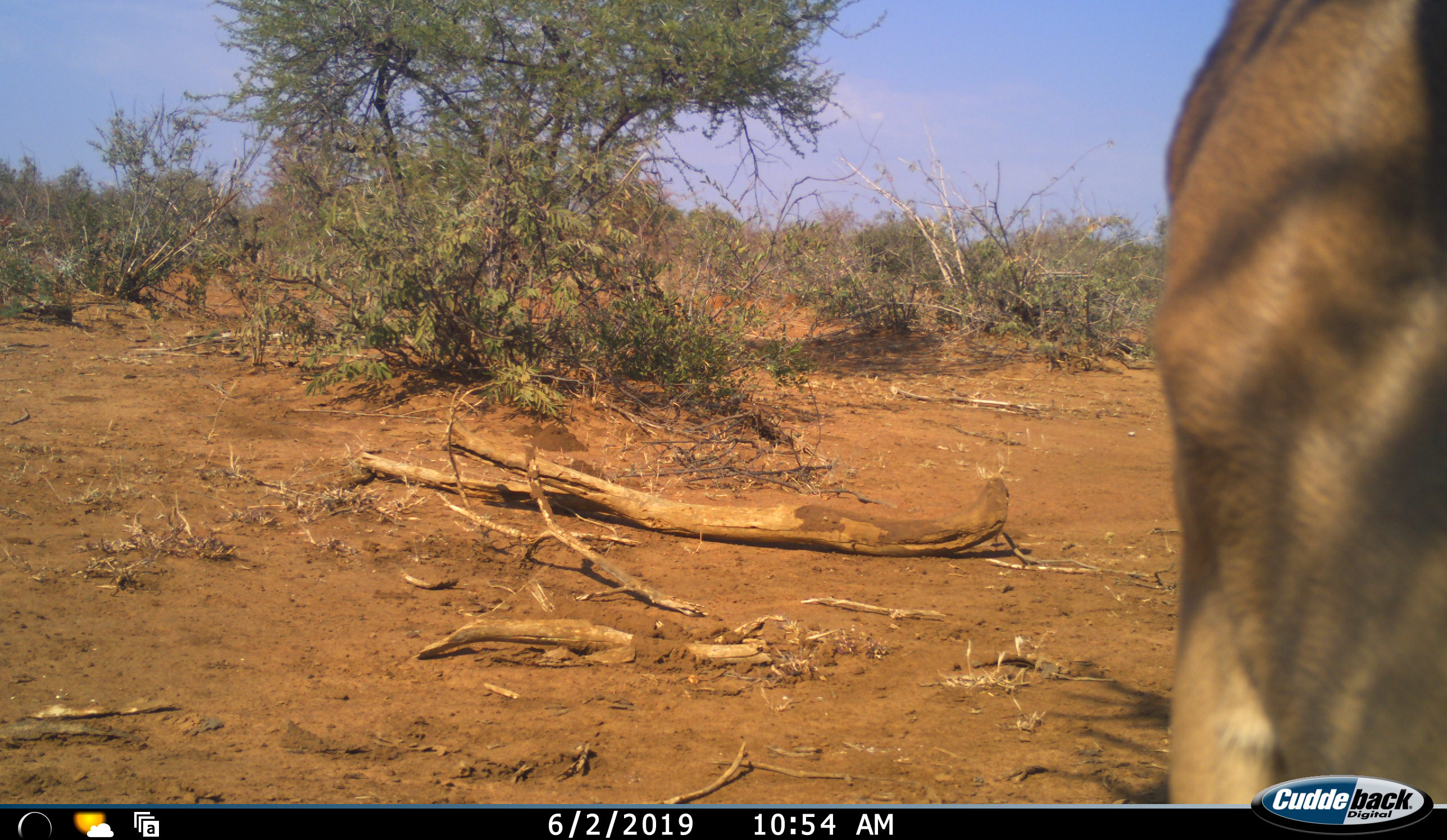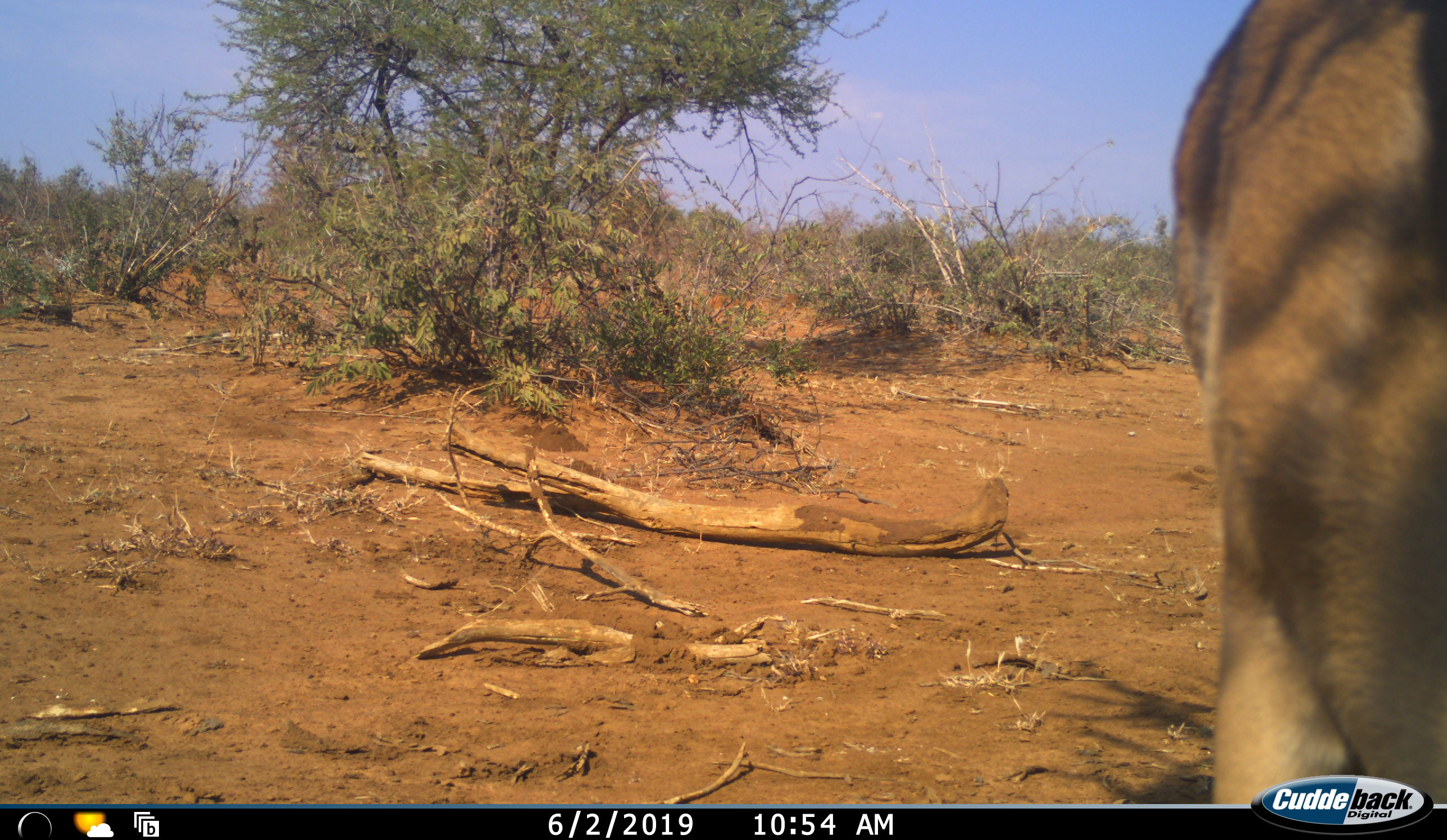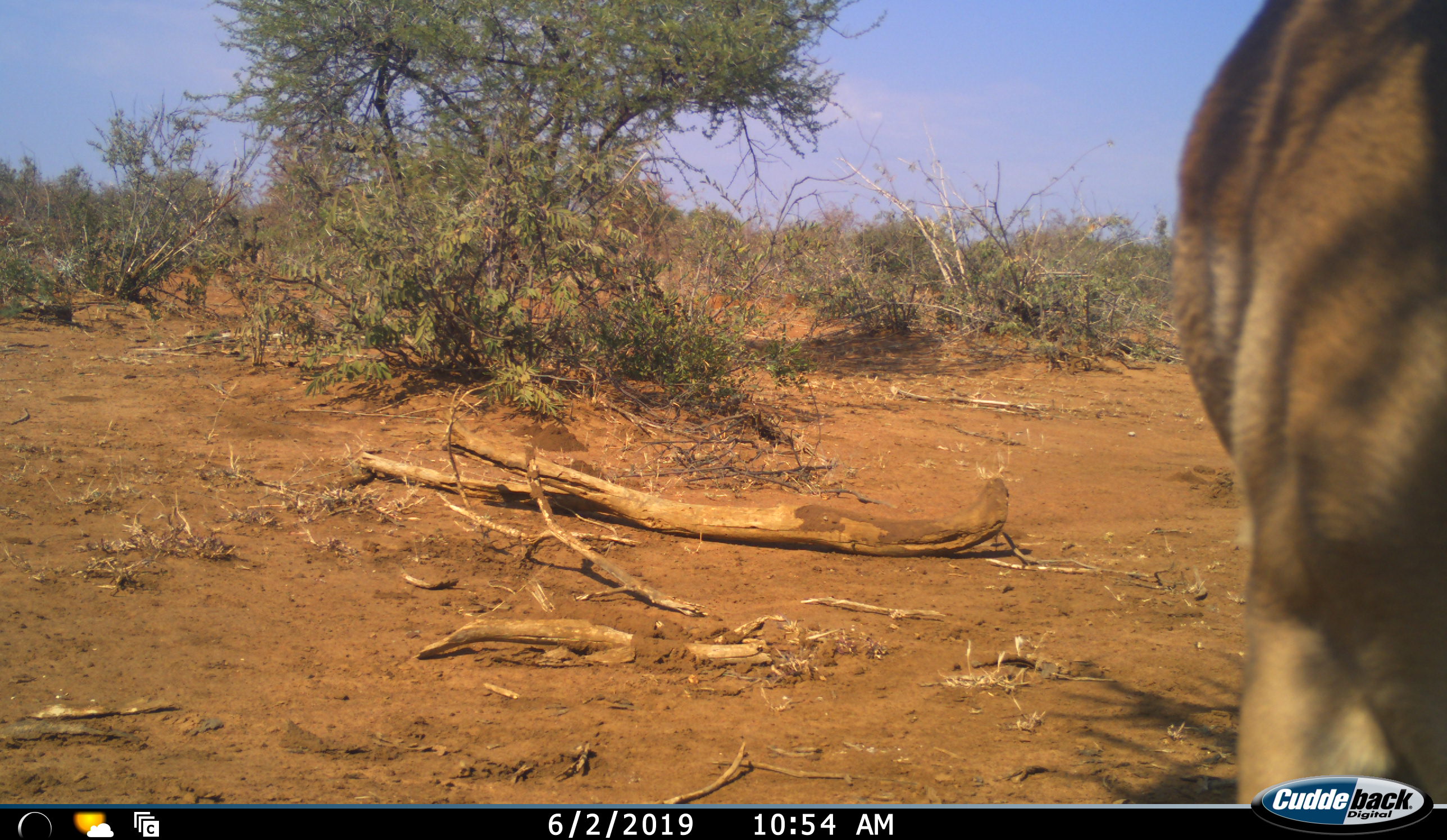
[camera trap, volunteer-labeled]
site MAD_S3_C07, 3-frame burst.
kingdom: Animalia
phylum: Chordata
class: Mammalia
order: Artiodactyla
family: Bovidae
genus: Aepyceros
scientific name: Aepyceros melampus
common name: impala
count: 1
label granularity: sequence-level